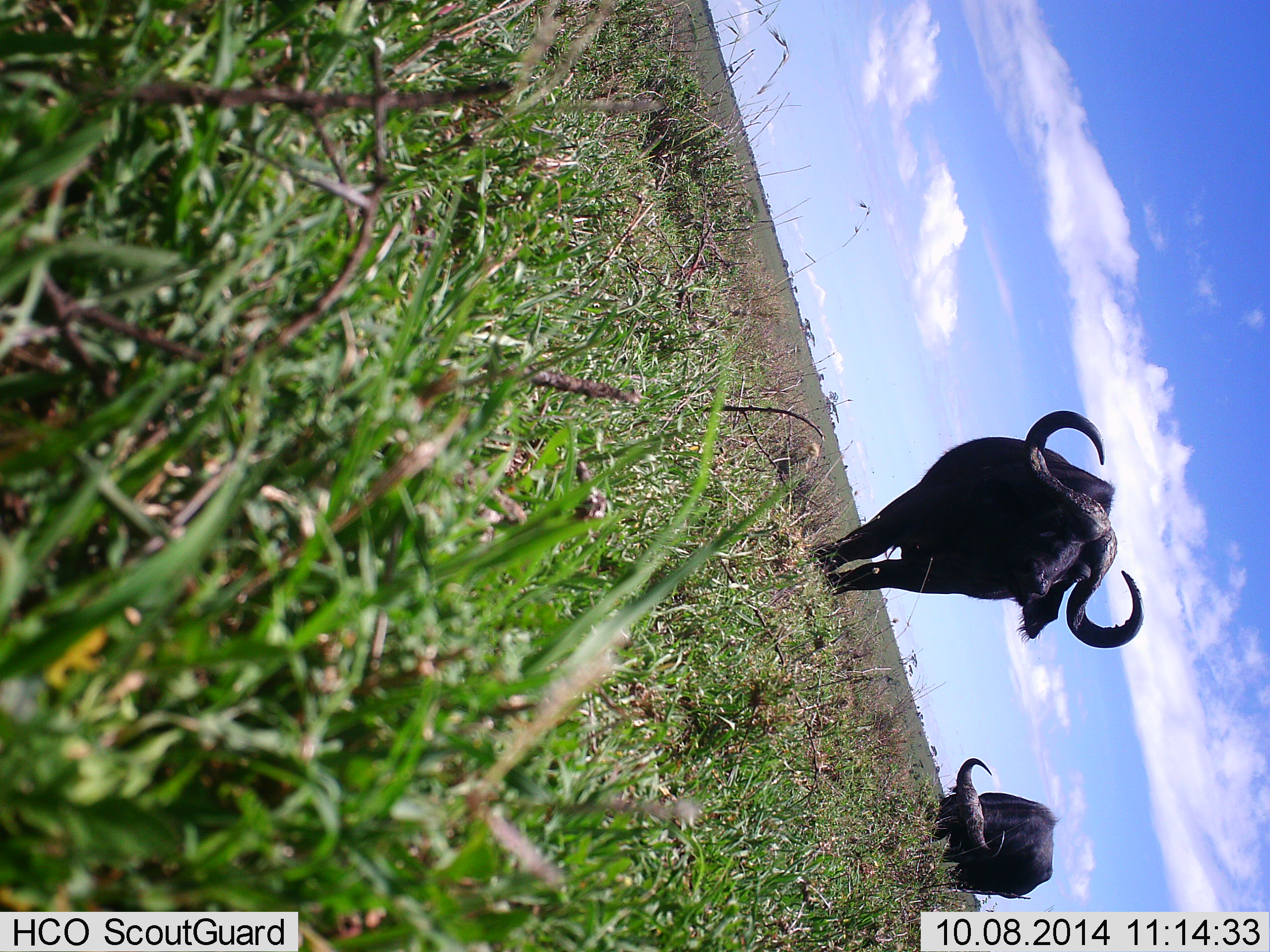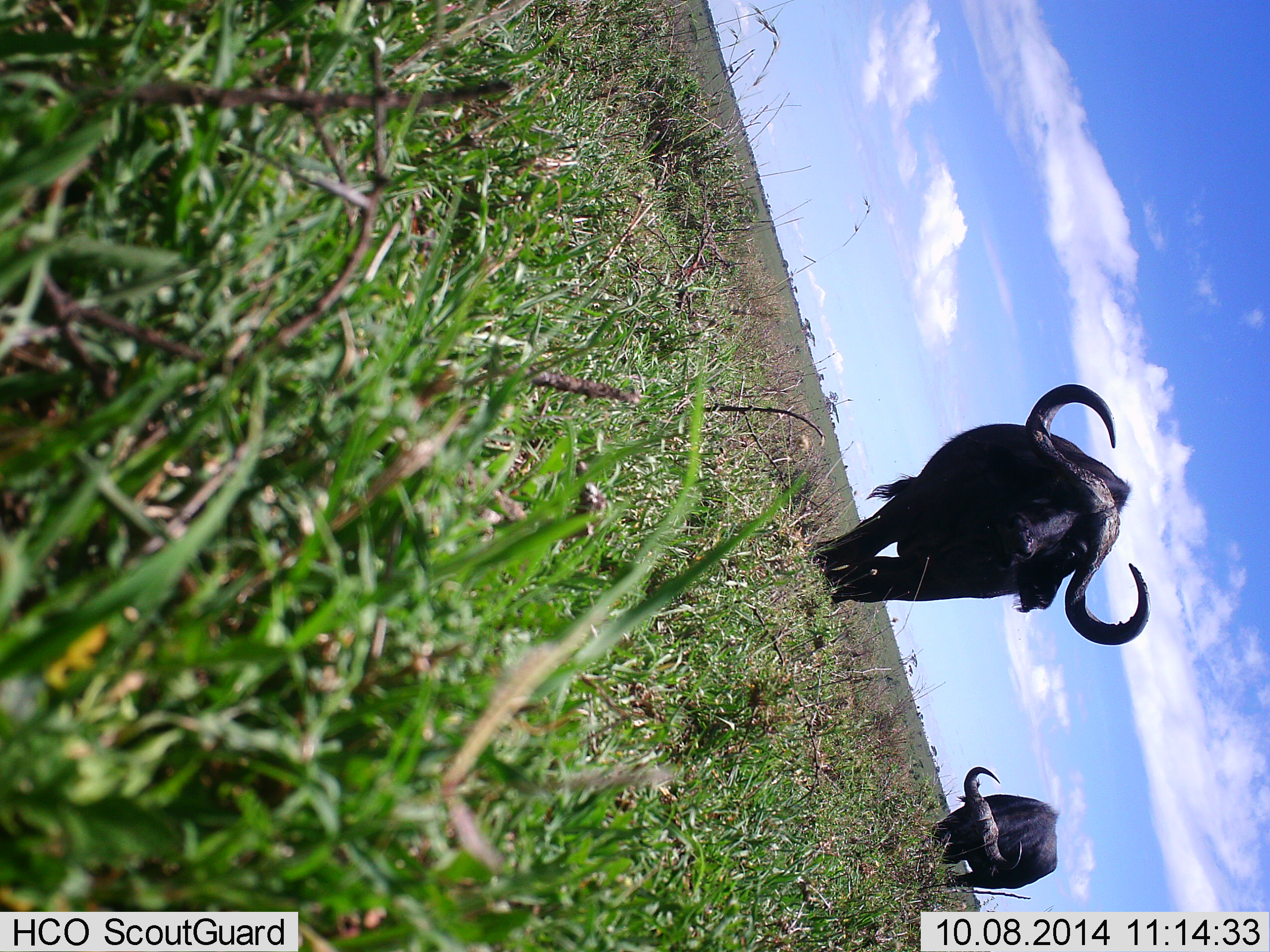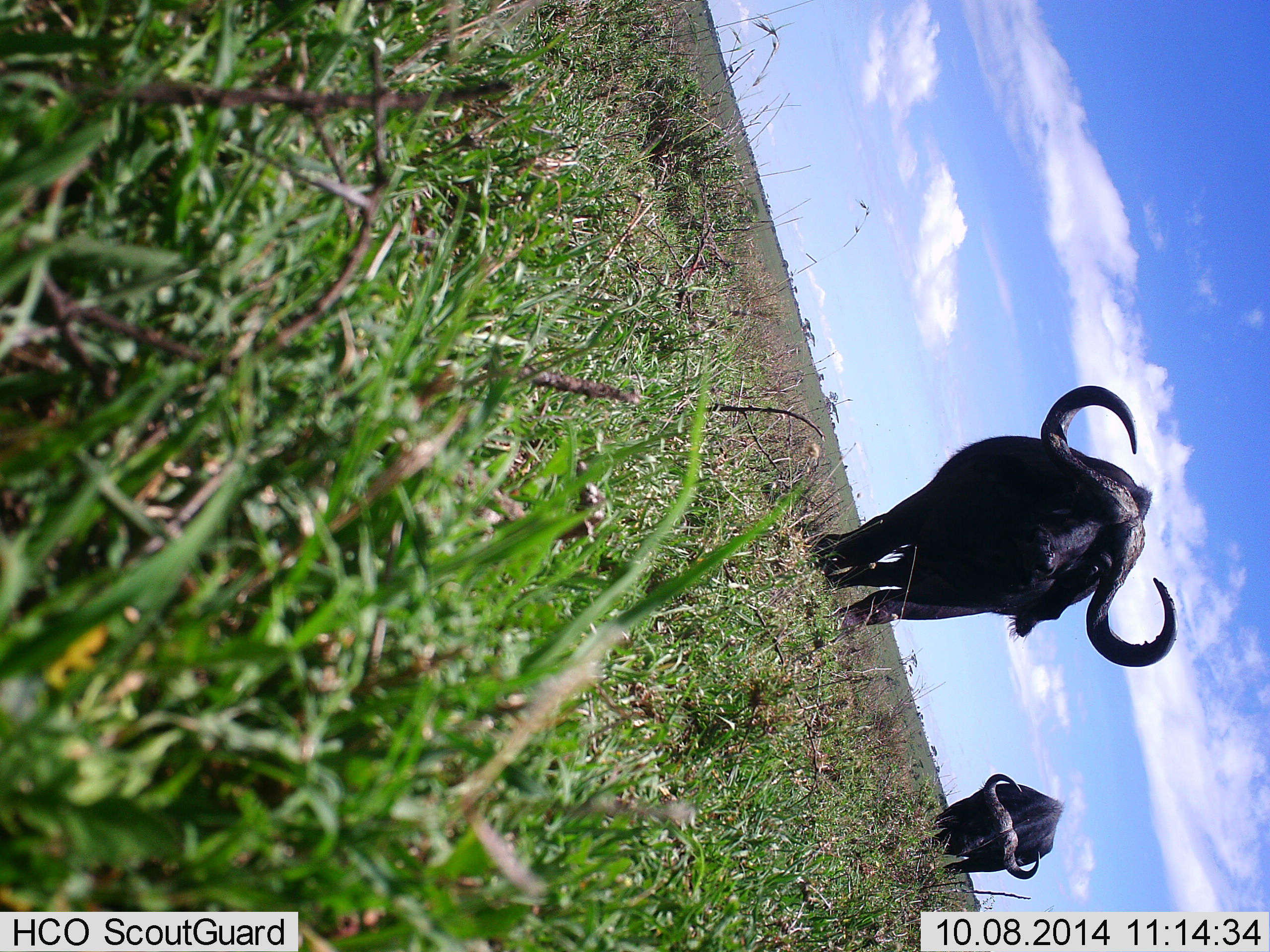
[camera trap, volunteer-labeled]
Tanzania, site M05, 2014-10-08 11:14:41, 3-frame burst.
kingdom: Animalia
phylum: Chordata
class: Mammalia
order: Artiodactyla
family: Bovidae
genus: Syncerus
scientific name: Syncerus caffer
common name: cape buffalo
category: buffalo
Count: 2.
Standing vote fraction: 20%.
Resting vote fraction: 0%.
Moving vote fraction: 80%.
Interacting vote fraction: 0%.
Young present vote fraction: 0%.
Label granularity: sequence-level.